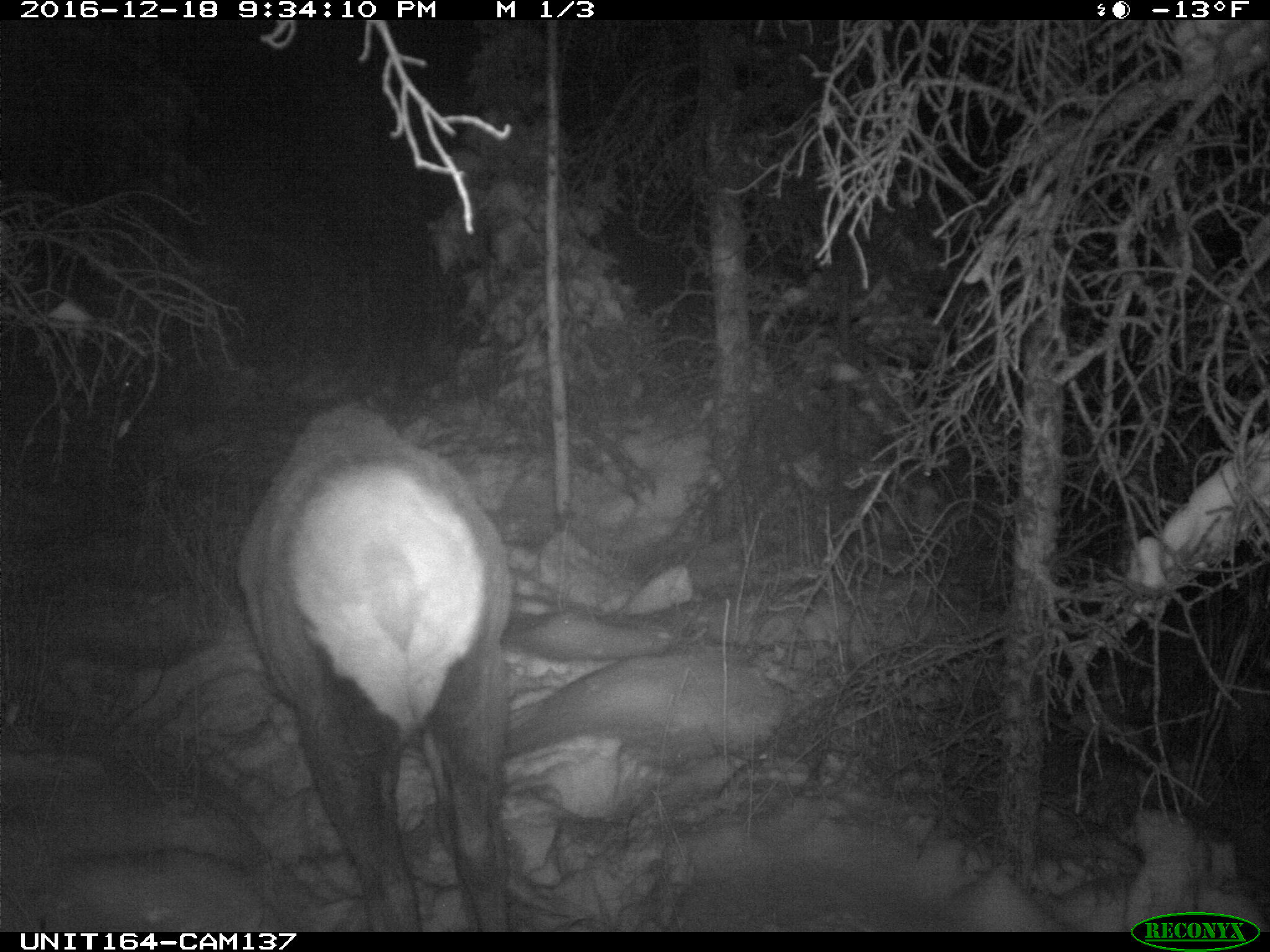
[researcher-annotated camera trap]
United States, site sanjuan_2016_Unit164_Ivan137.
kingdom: Animalia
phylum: Chordata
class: Mammalia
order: Artiodactyla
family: Cervidae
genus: Cervus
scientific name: Cervus elaphus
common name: red deer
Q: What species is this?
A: Cervus elaphus (red deer).